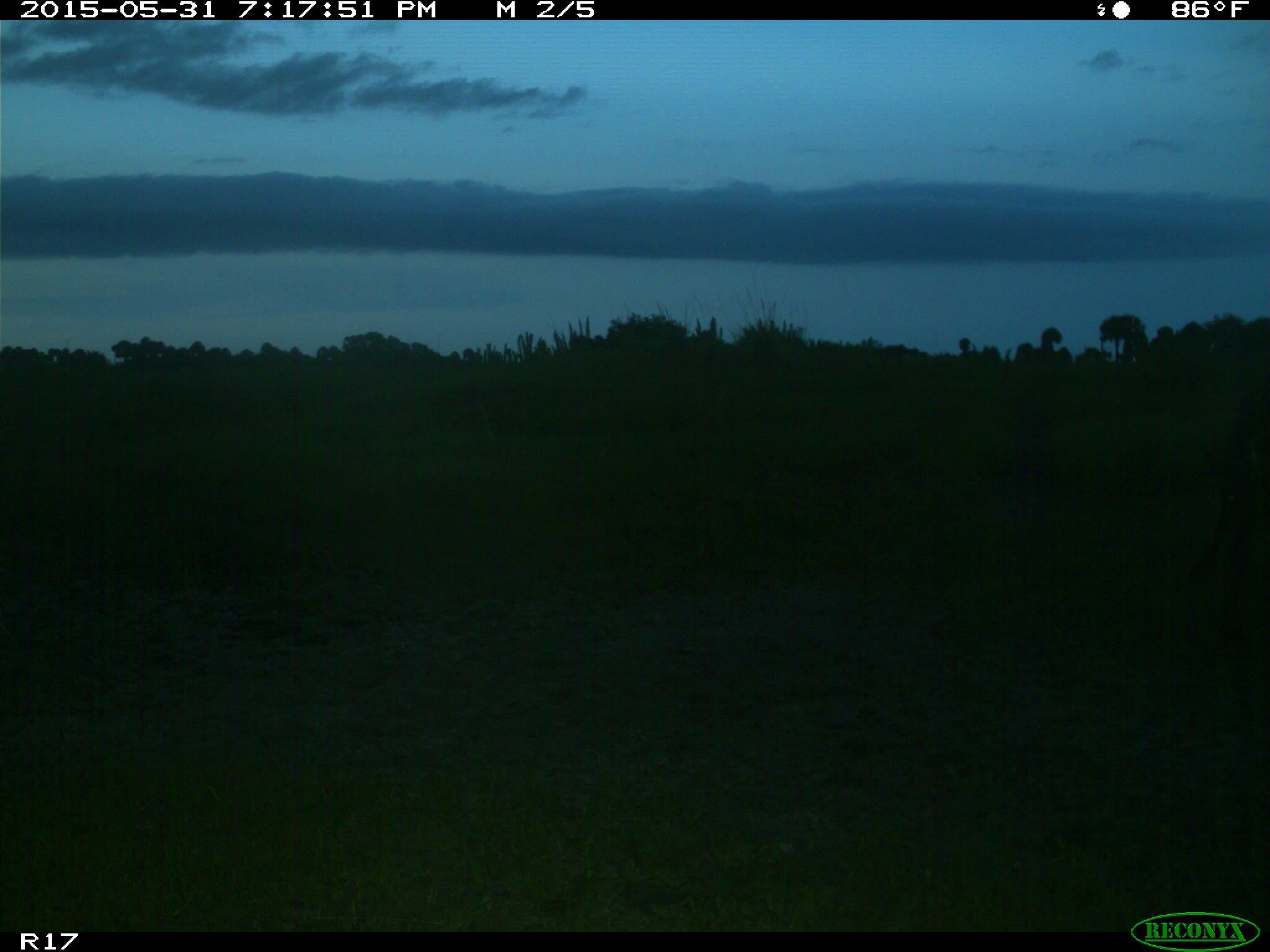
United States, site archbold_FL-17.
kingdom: Animalia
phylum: Chordata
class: Mammalia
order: Artiodactyla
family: Bovidae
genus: Bos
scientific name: Bos taurus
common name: domestic cow